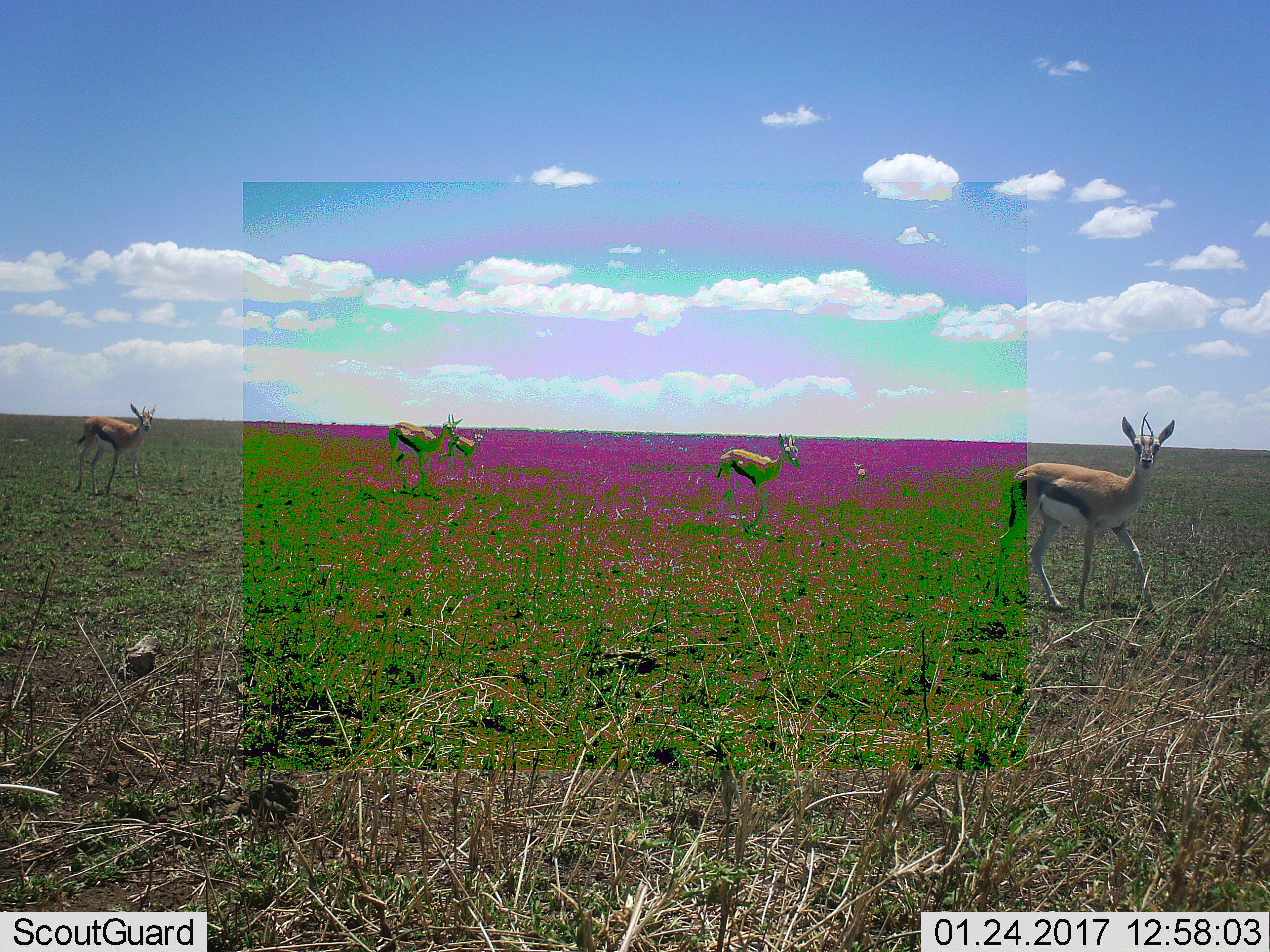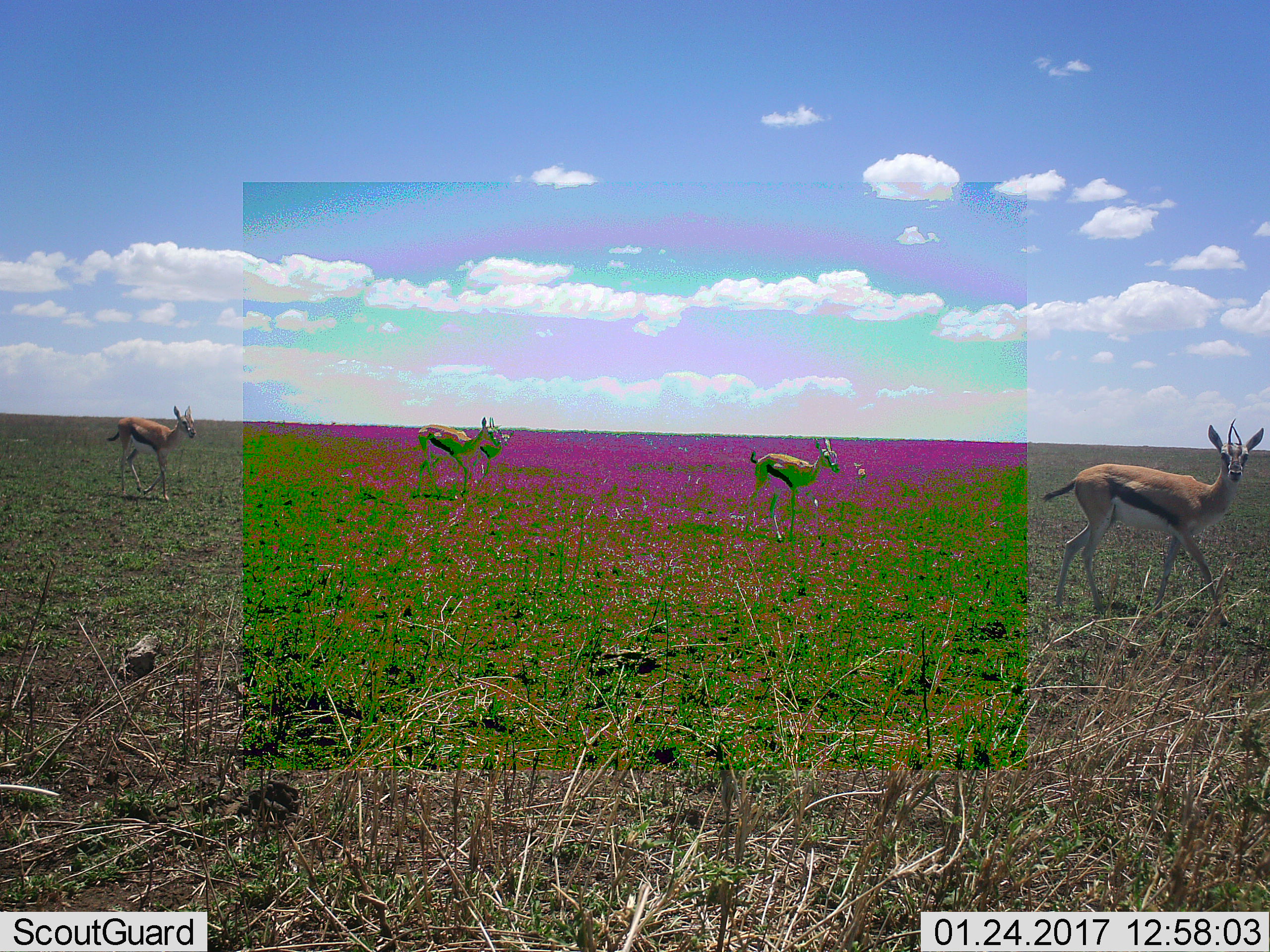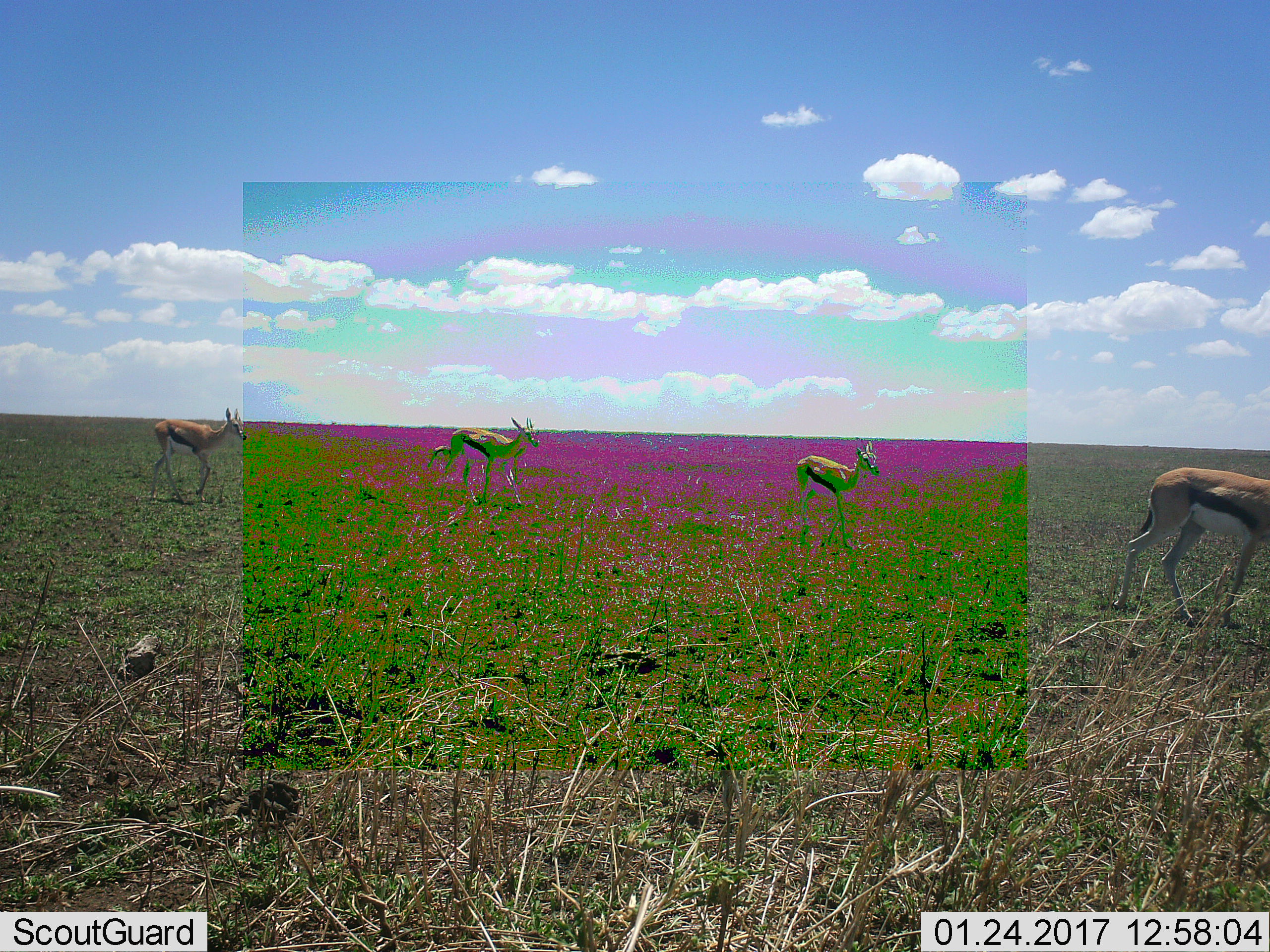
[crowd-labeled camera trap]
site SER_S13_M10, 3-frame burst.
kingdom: Animalia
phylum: Chordata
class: Mammalia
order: Artiodactyla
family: Bovidae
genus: Eudorcas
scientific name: Eudorcas thomsonii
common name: thomson's gazelle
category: gazellethomsons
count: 5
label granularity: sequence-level